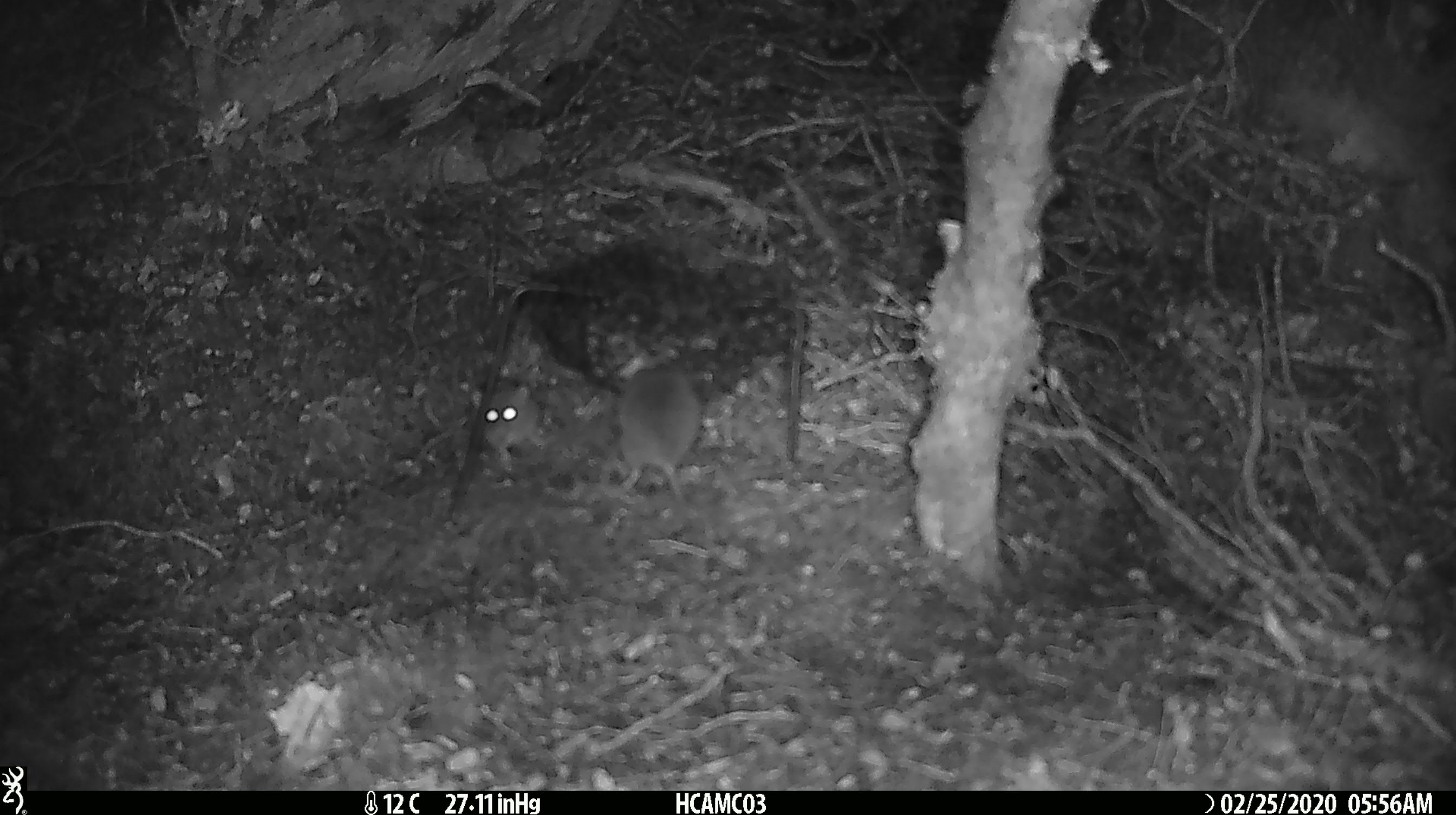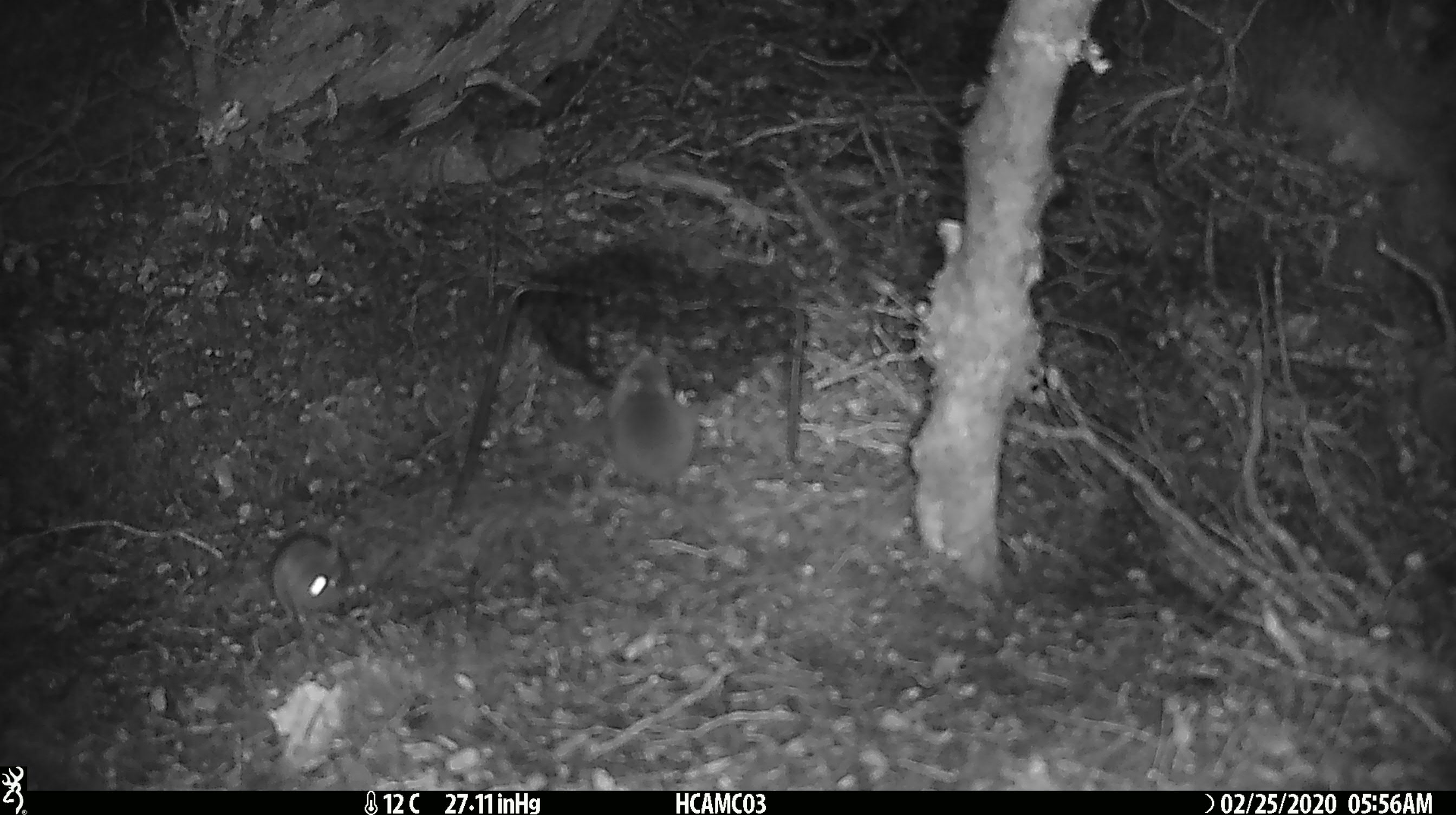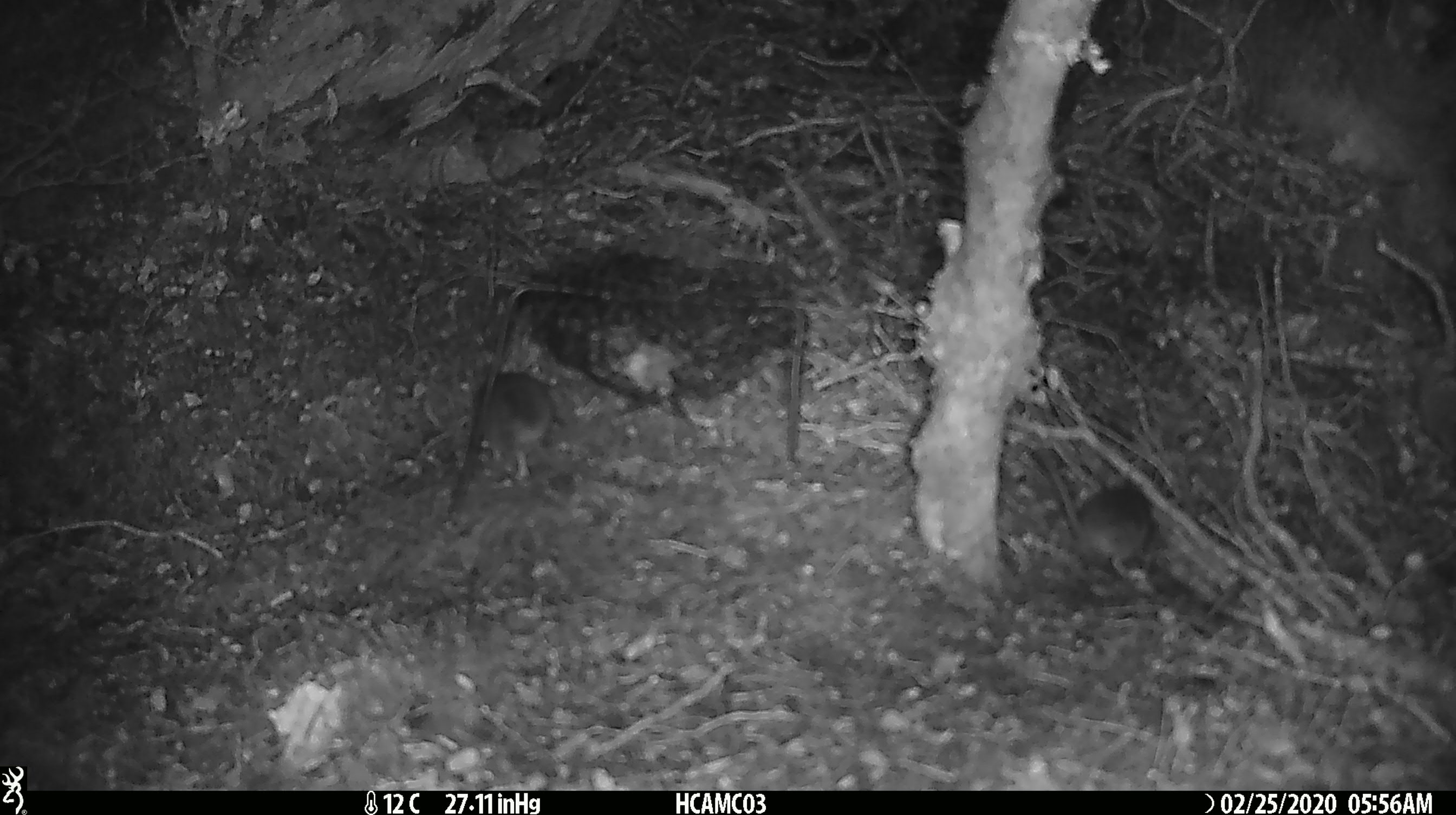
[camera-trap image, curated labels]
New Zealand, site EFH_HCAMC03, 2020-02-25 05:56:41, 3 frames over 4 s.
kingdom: Animalia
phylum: Chordata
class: Mammalia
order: Rodentia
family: Muridae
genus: Mus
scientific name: Mus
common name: mouse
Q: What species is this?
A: Mouse (Mus).